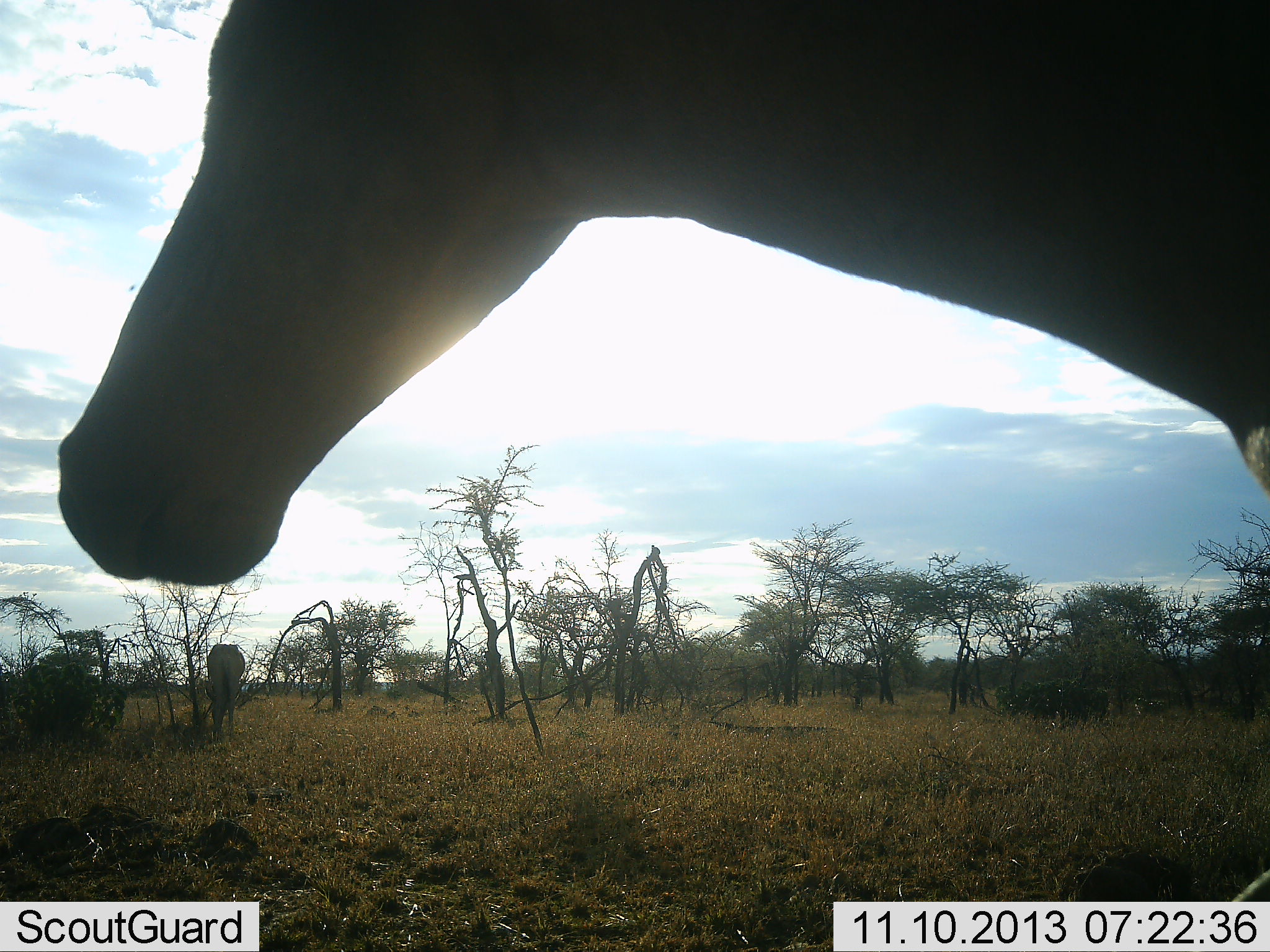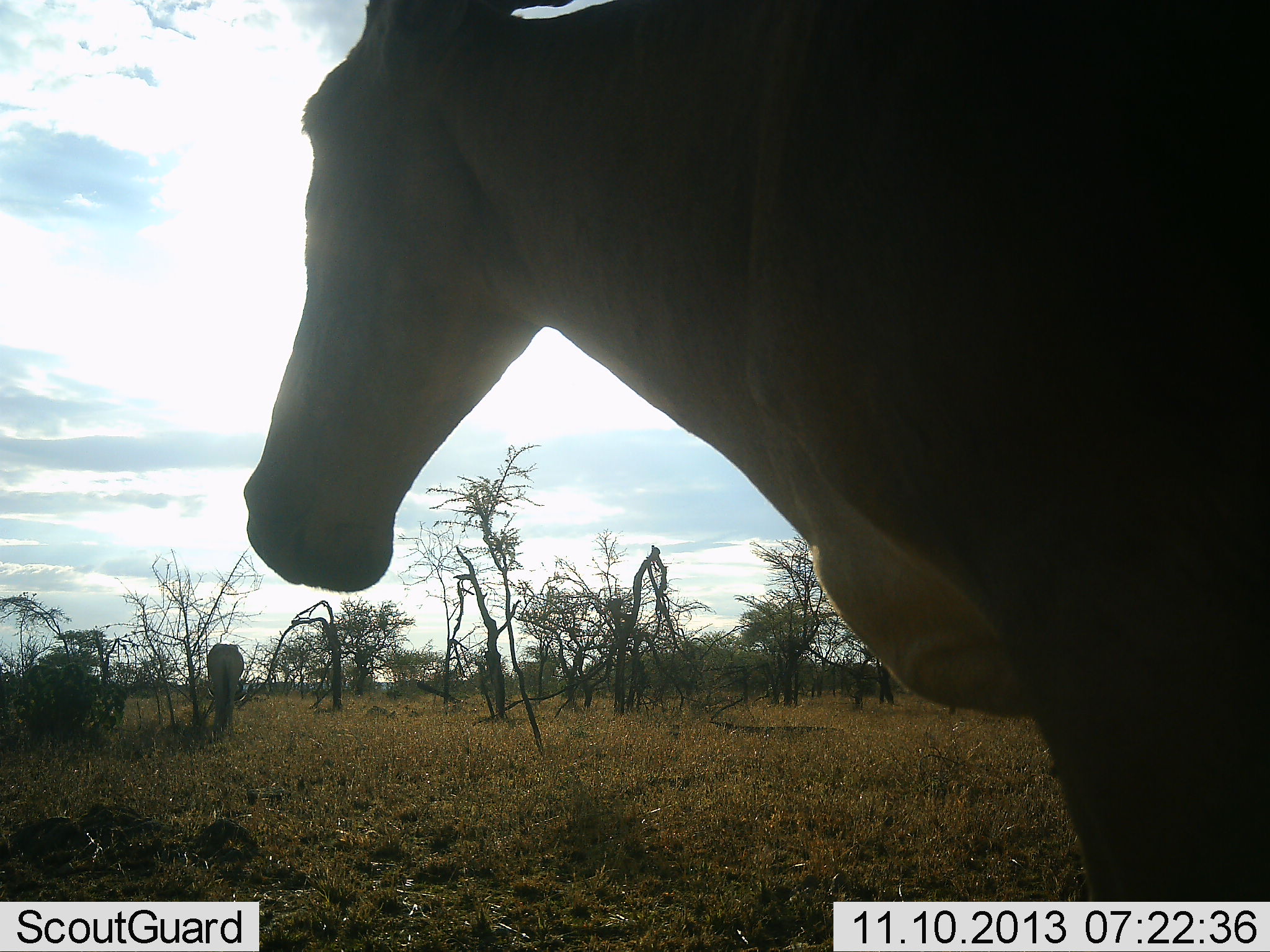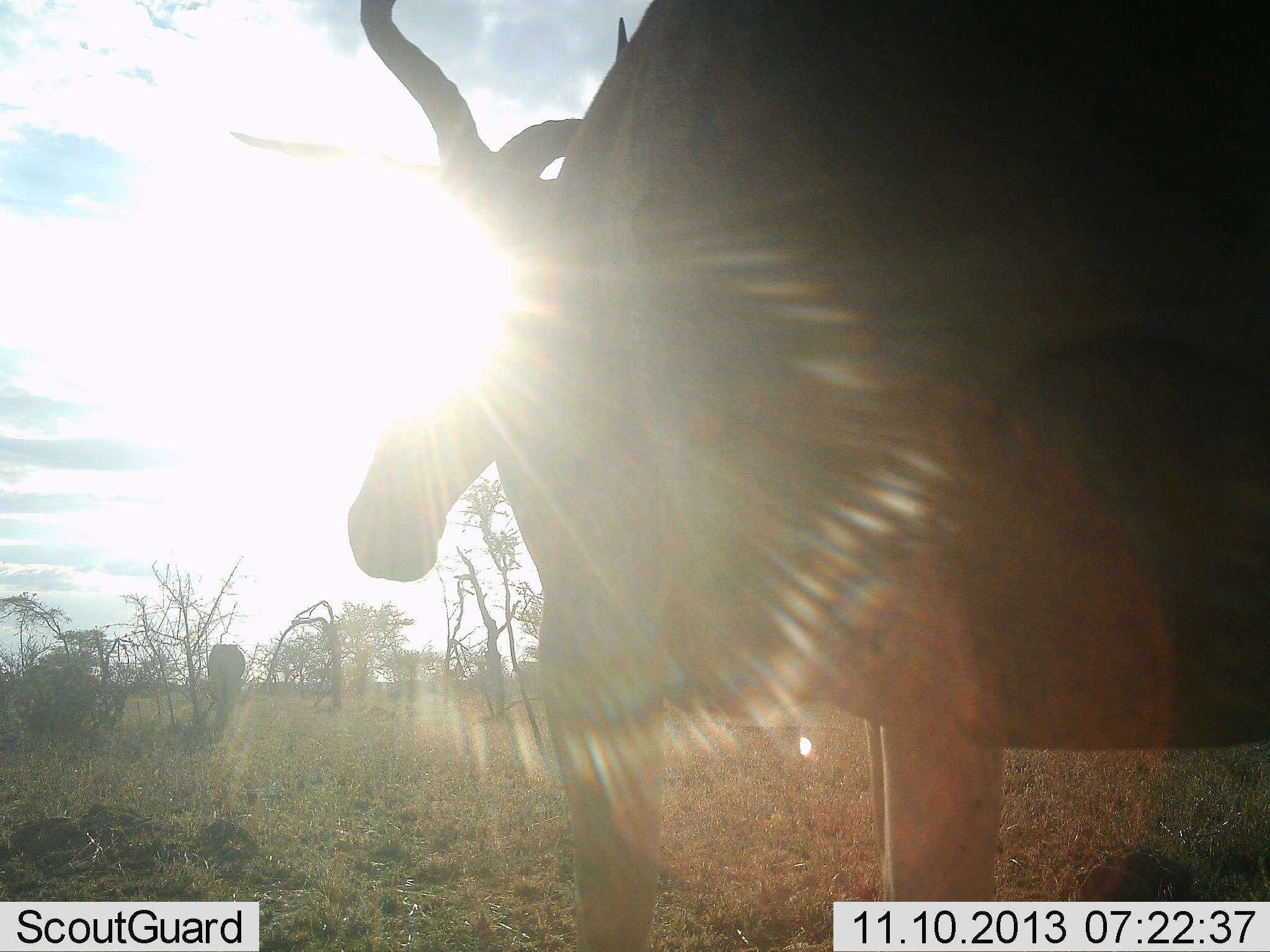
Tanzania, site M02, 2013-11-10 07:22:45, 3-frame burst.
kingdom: Animalia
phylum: Chordata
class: Mammalia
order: Artiodactyla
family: Bovidae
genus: Alcelaphus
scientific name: Alcelaphus buselaphus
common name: hartebeest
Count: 2.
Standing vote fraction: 90%.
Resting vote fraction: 0%.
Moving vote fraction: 10%.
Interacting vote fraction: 0%.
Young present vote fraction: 0%.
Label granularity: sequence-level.